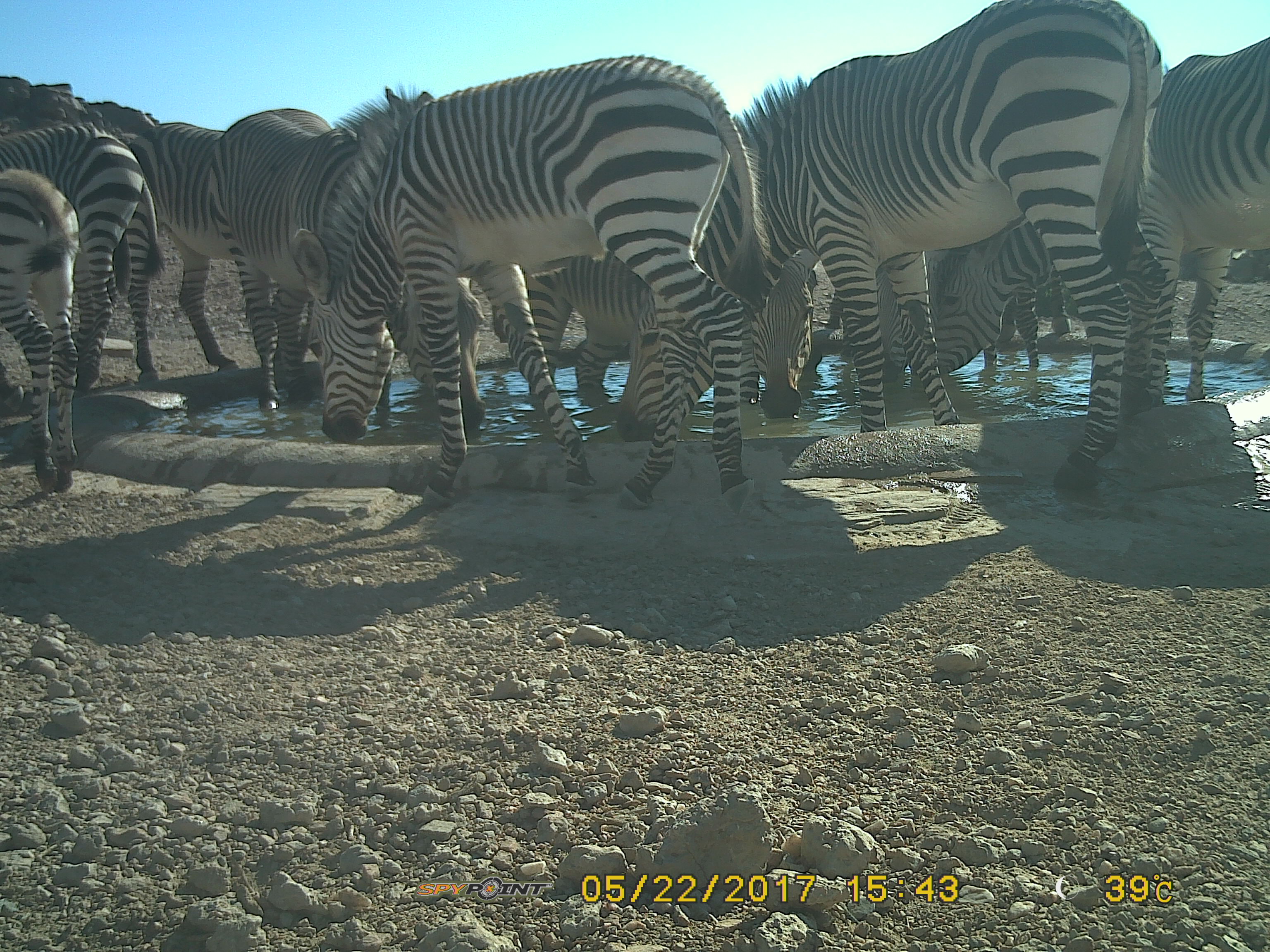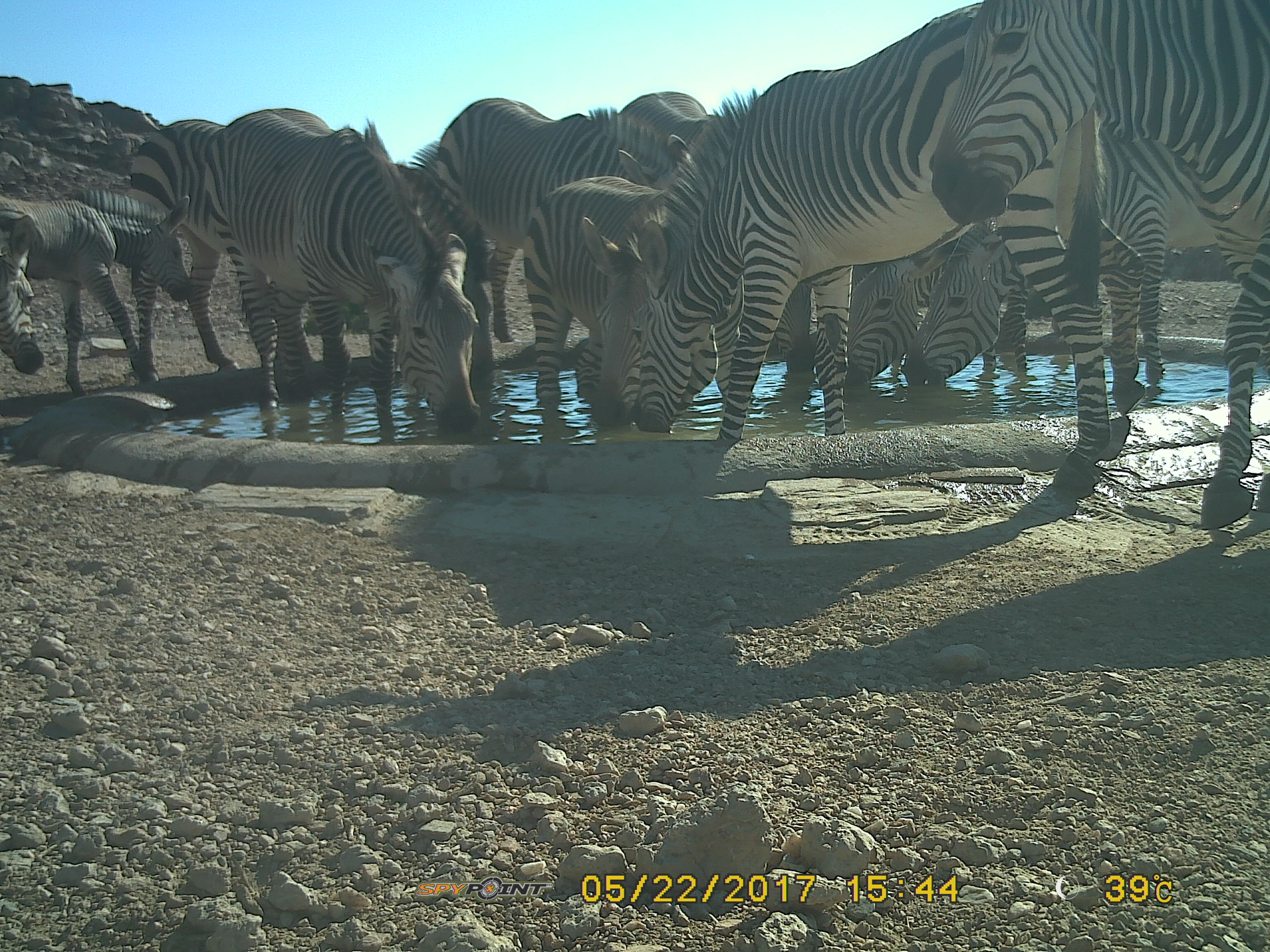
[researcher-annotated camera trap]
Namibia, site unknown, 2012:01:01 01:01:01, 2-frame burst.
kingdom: Animalia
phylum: Chordata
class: Mammalia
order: Perissodactyla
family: Equidae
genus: Equus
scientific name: Equus zebra hartmannae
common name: hartmann's mountain zebra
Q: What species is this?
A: Equus zebra hartmannae (hartmann's mountain zebra).